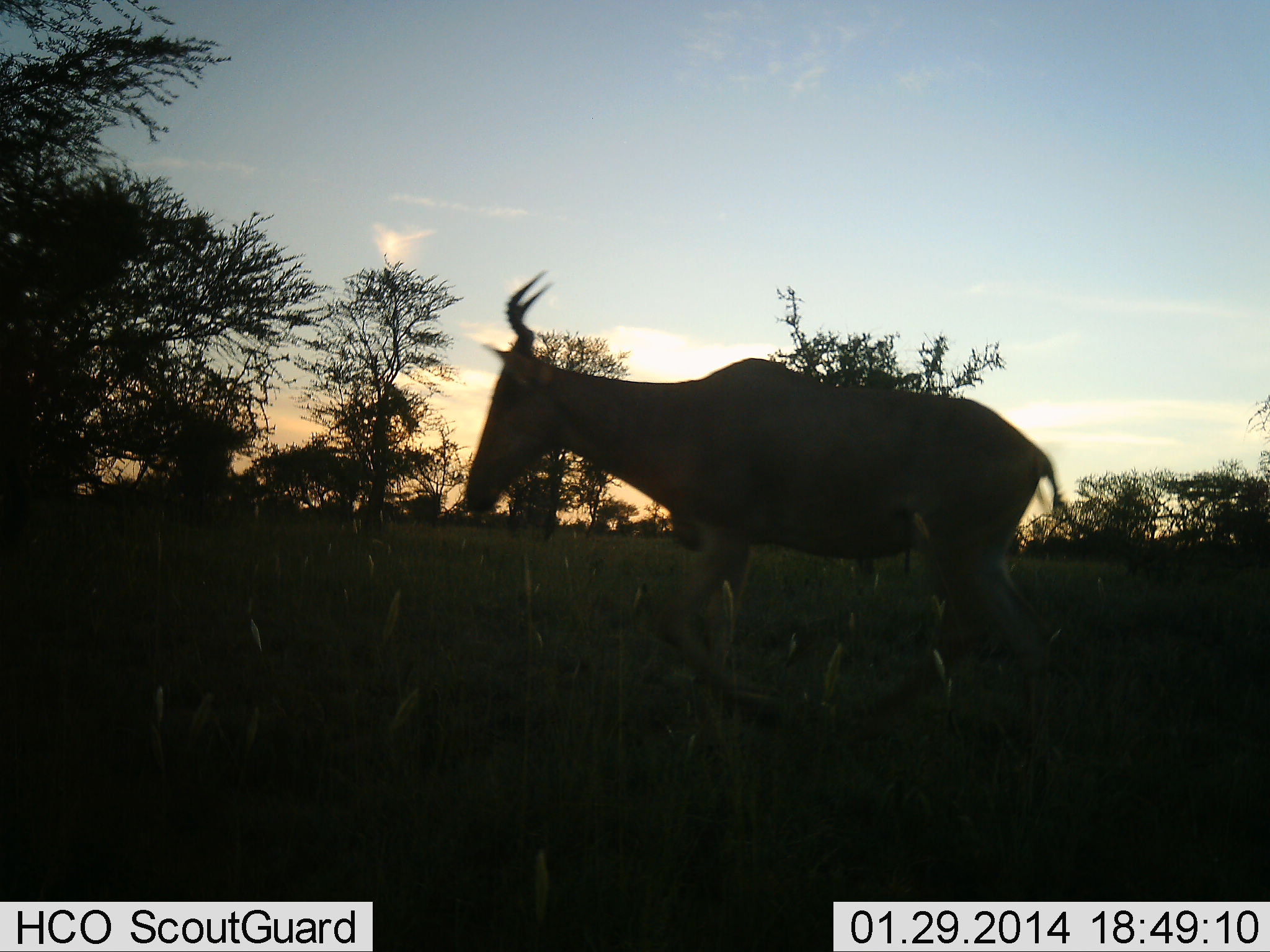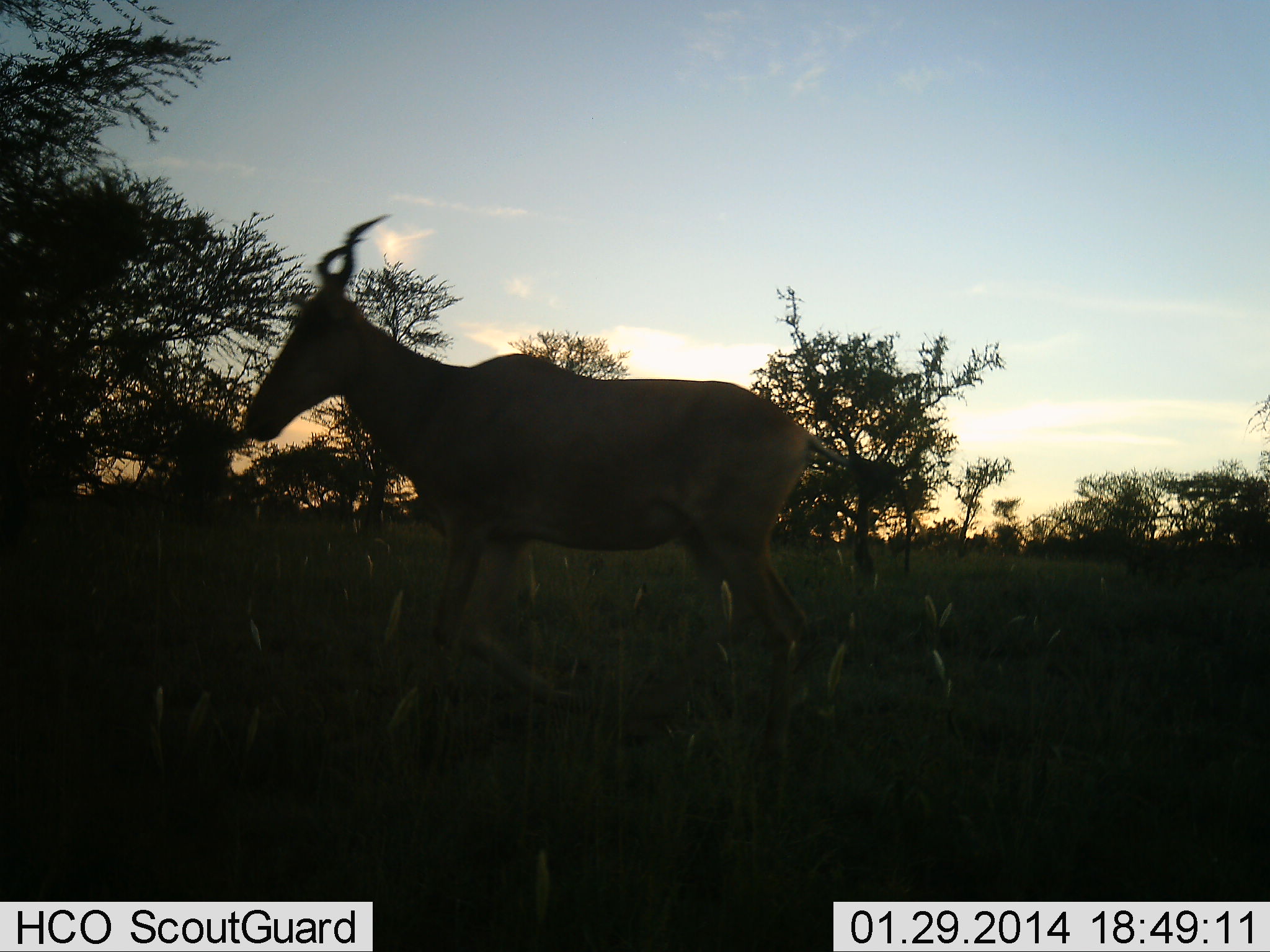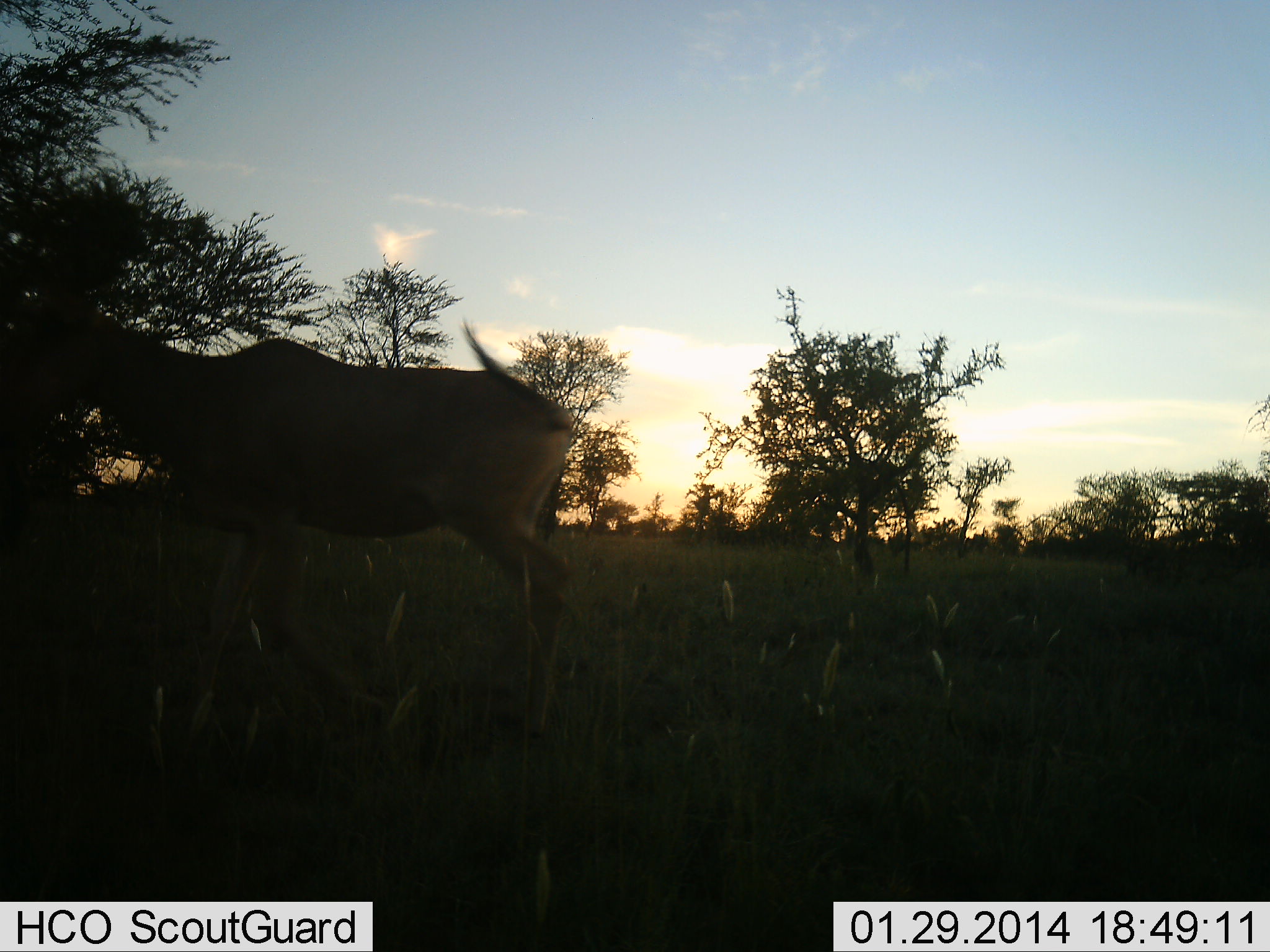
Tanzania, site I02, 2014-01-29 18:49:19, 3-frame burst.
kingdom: Animalia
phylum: Chordata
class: Mammalia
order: Artiodactyla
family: Bovidae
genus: Alcelaphus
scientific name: Alcelaphus buselaphus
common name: hartebeest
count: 1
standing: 0%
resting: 0%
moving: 100%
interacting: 0%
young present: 0%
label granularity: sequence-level